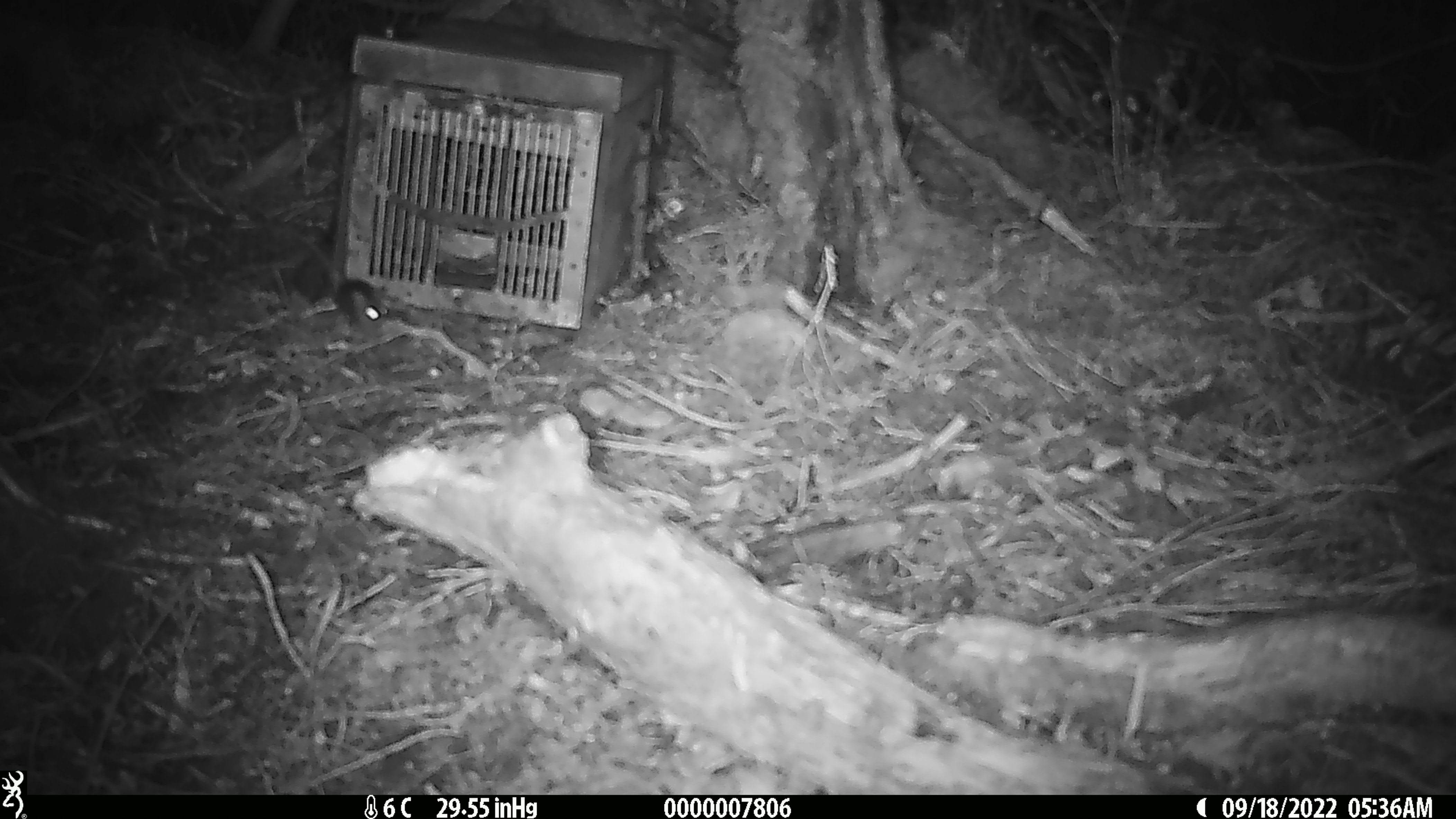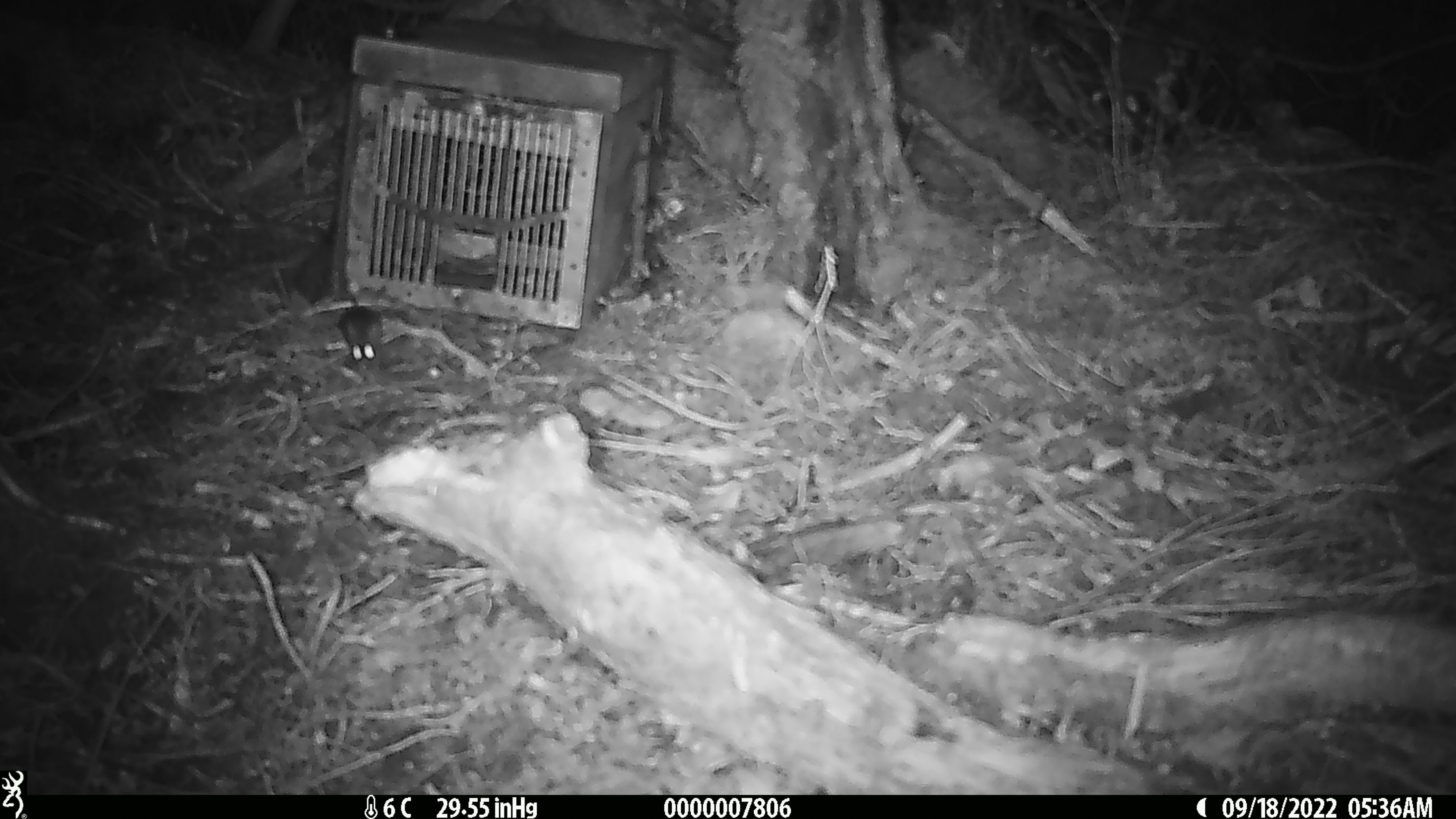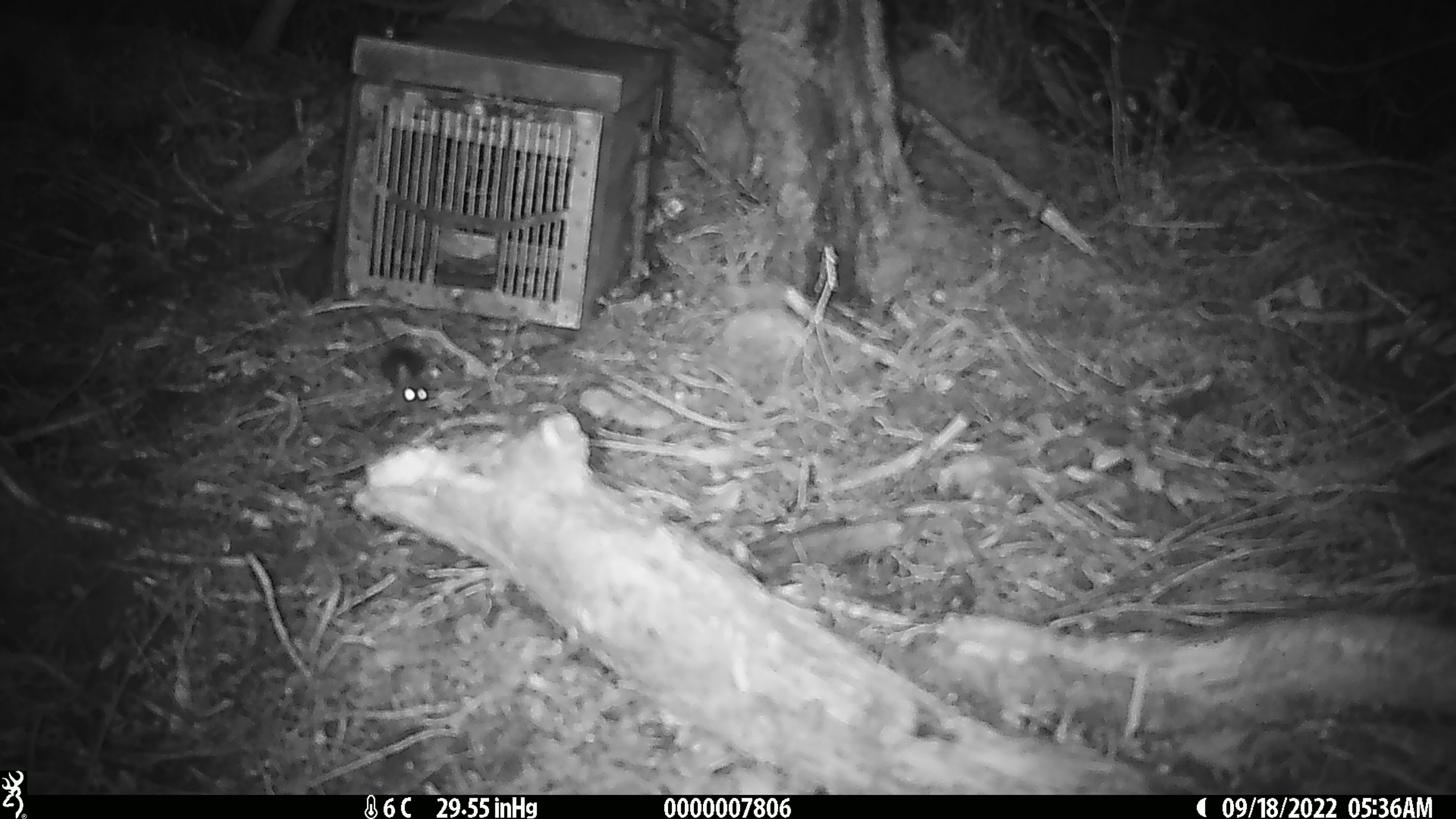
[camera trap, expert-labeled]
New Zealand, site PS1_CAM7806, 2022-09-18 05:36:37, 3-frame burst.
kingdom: Animalia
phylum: Chordata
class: Mammalia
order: Rodentia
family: Muridae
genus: Mus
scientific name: Mus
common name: mouse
Mouse (Mus).